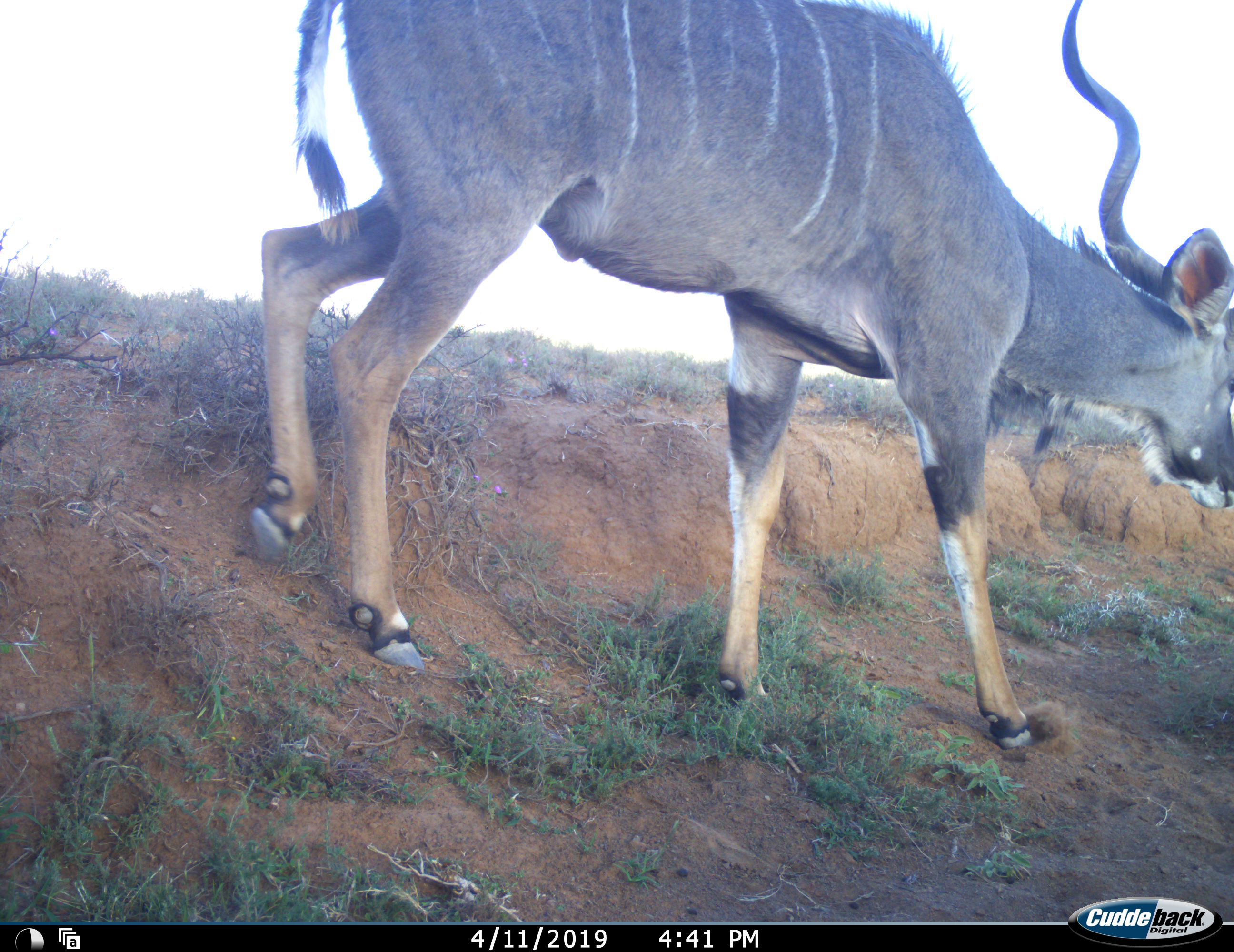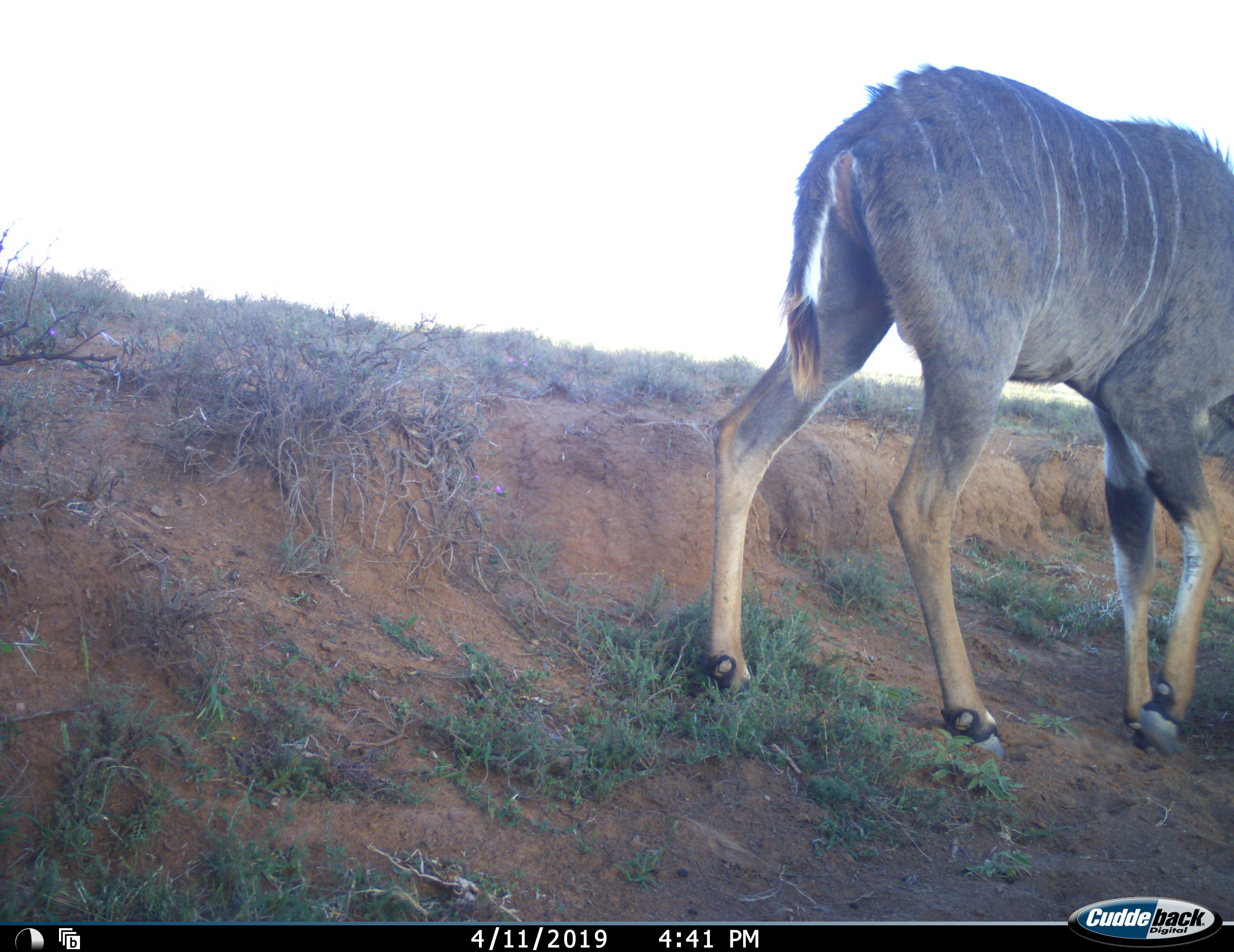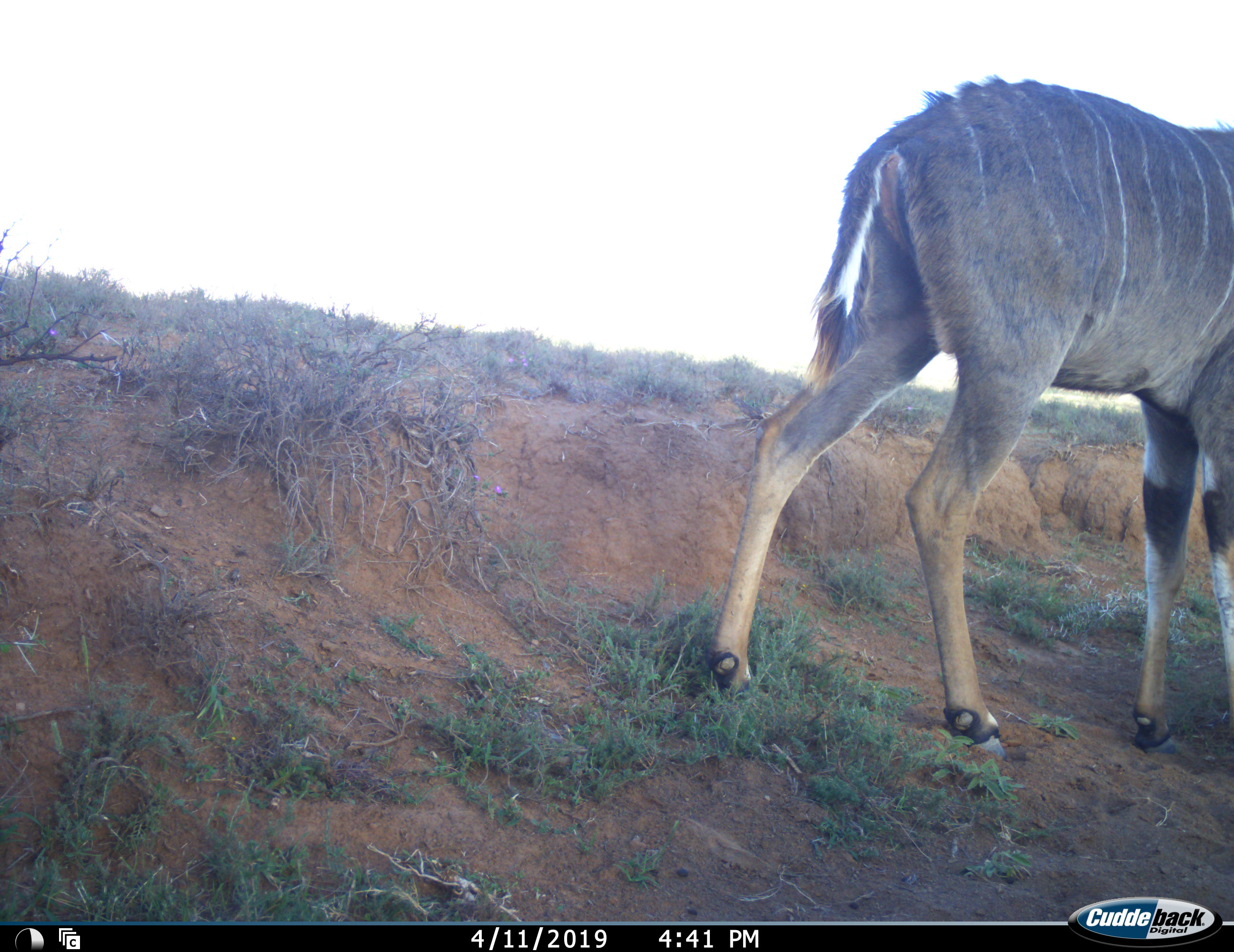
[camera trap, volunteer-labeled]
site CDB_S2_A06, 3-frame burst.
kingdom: Animalia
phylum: Chordata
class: Mammalia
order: Artiodactyla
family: Bovidae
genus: Tragelaphus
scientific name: Tragelaphus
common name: kudu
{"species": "kudu (Tragelaphus)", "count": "1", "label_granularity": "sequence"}